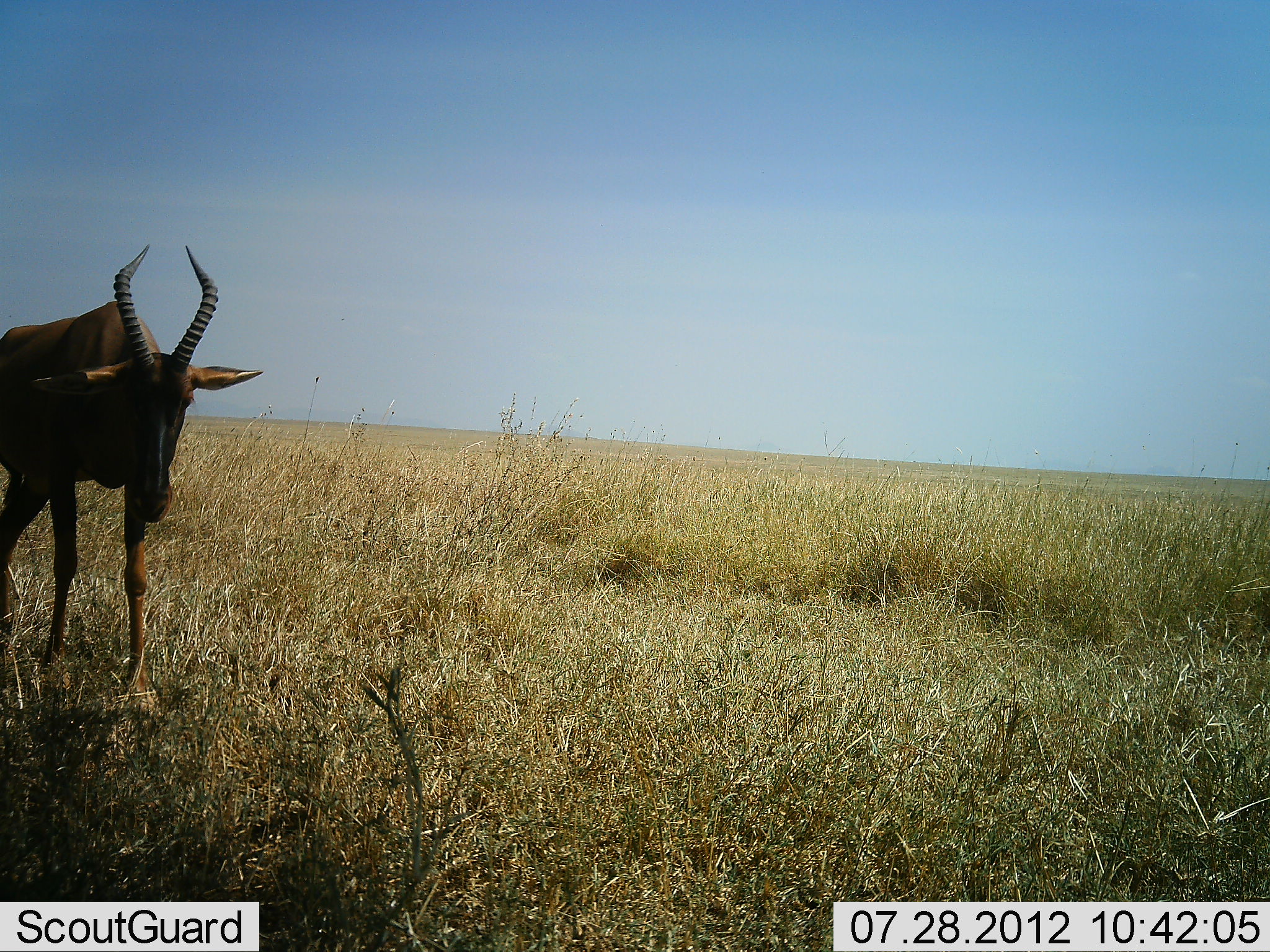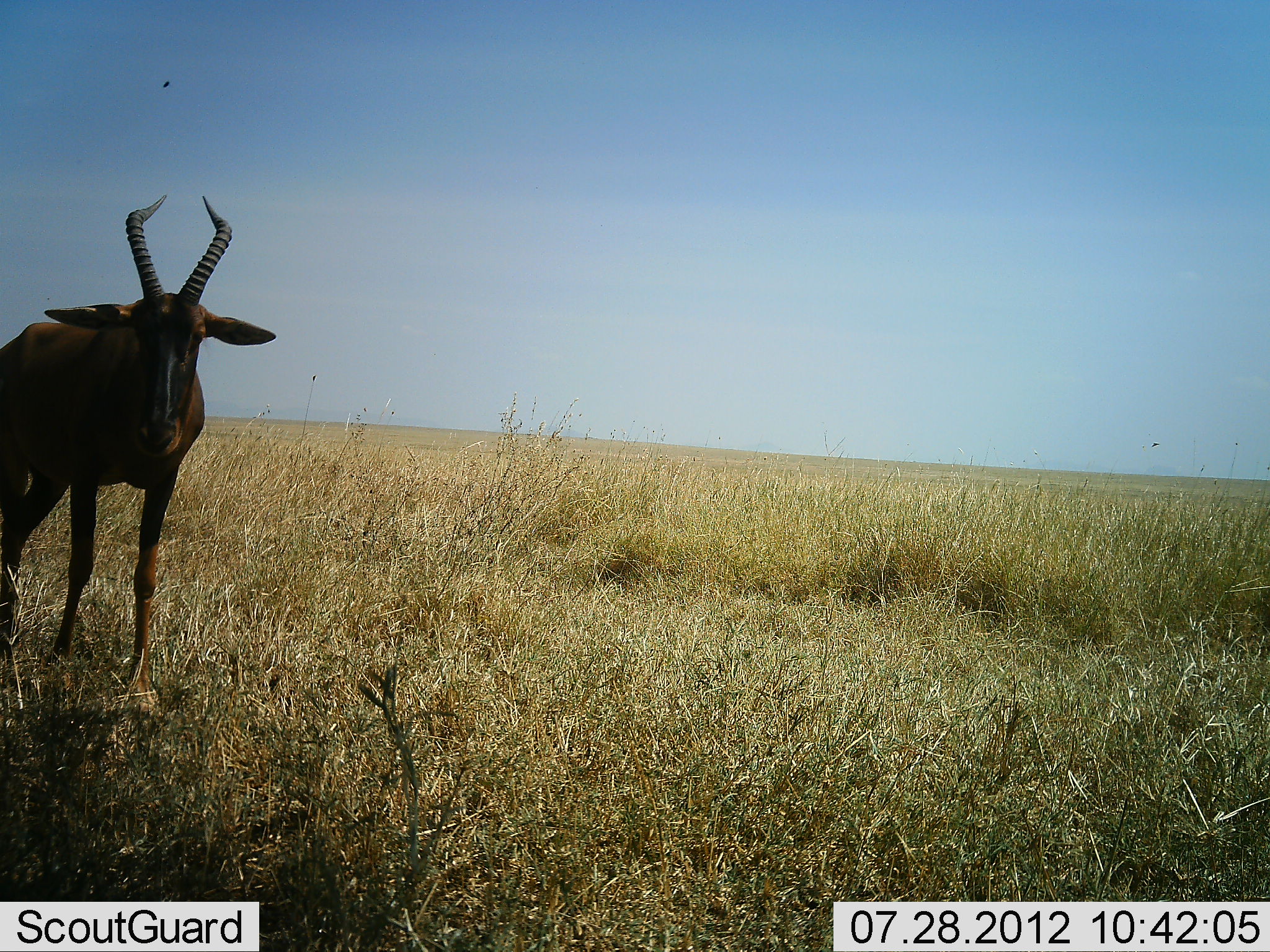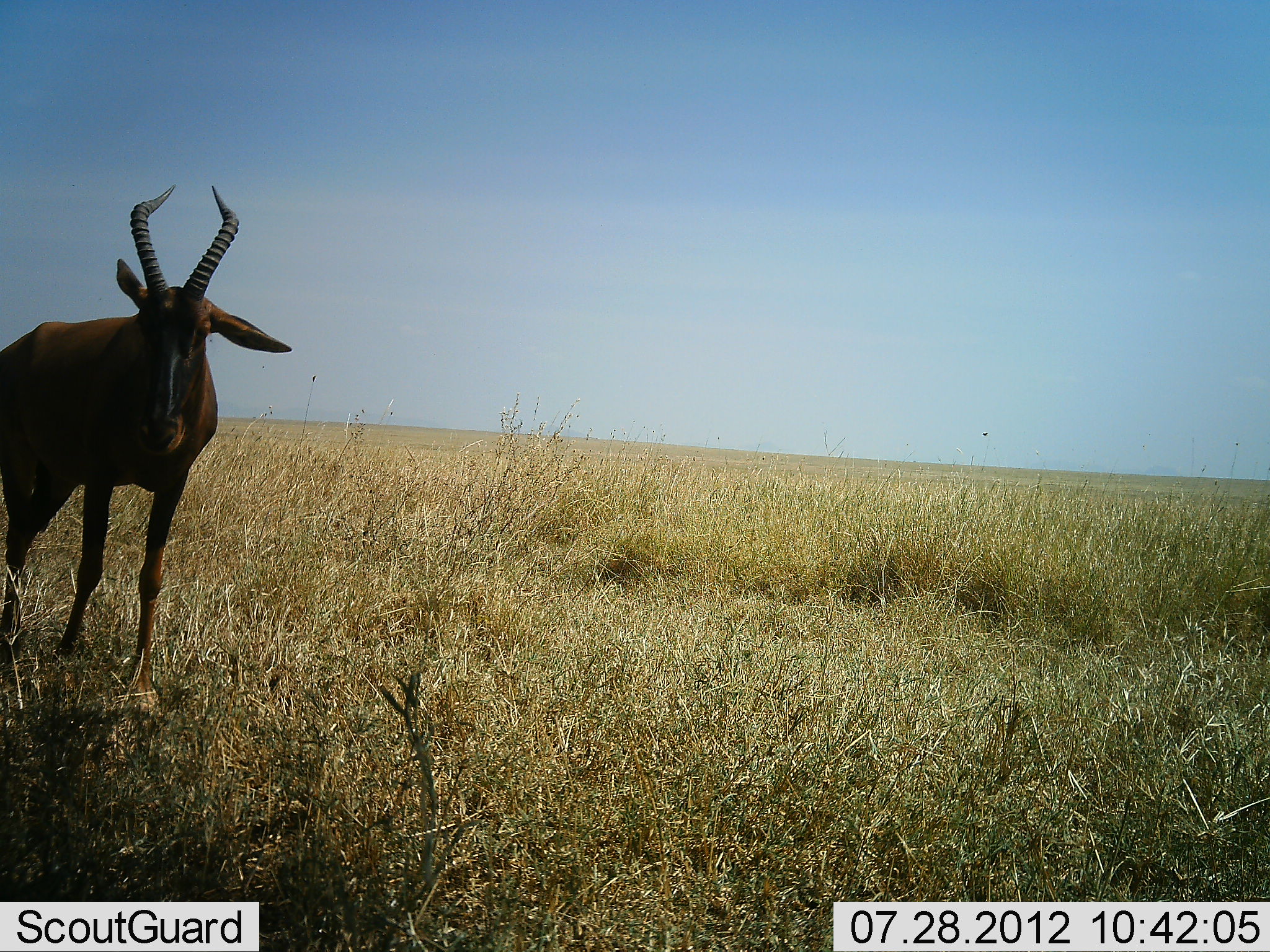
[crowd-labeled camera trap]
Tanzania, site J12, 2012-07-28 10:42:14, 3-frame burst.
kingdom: Animalia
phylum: Chordata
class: Mammalia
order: Artiodactyla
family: Bovidae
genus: Damaliscus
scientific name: Damaliscus lunatus jimela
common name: topi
Topi (Damaliscus lunatus jimela), count 1. Behavior (volunteer vote fractions): standing 70%, resting 0%, moving 30%, interacting 0%. Young present (vote fraction): 0%. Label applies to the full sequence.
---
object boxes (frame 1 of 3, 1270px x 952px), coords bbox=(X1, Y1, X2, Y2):
animal: bbox=(0, 244, 260, 700)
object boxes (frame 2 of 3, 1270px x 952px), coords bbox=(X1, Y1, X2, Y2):
animal: bbox=(0, 192, 278, 720)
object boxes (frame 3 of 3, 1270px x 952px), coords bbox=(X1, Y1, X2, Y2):
animal: bbox=(0, 183, 293, 711); bbox=(71, 184, 75, 186)